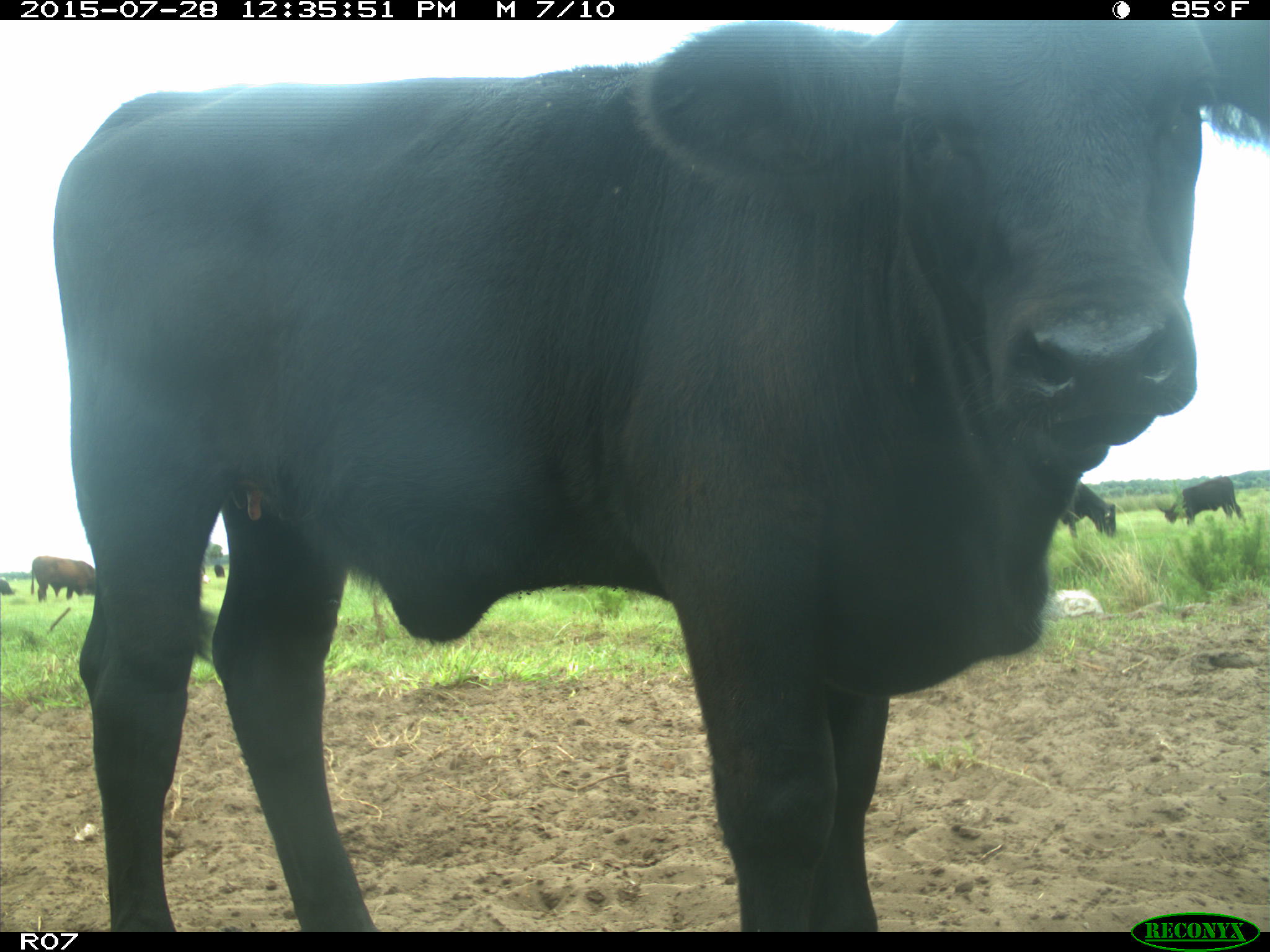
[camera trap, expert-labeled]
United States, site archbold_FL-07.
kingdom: Animalia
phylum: Chordata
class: Mammalia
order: Artiodactyla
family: Bovidae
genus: Bos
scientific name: Bos taurus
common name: domestic cow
Bos taurus (domestic cow).